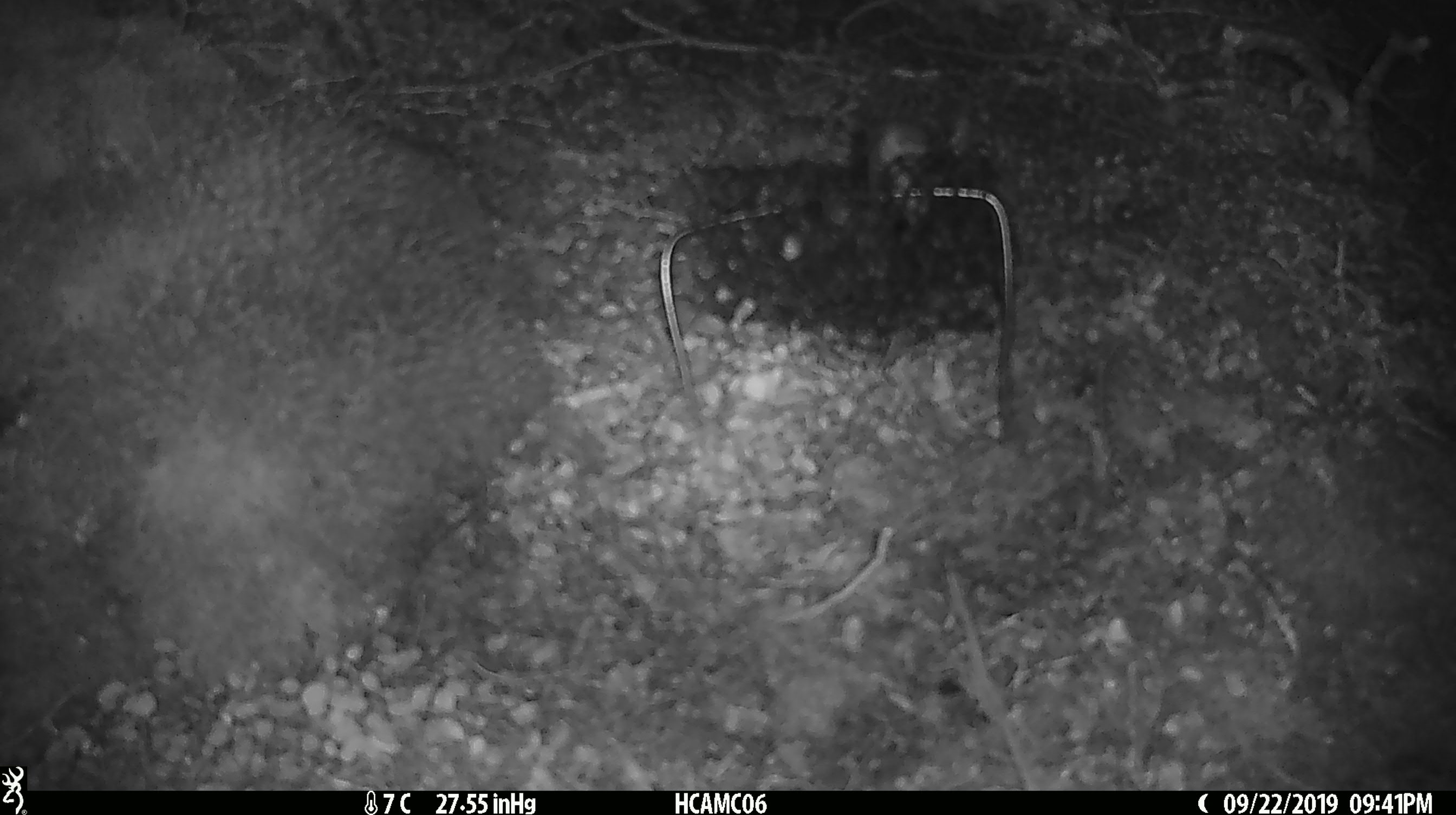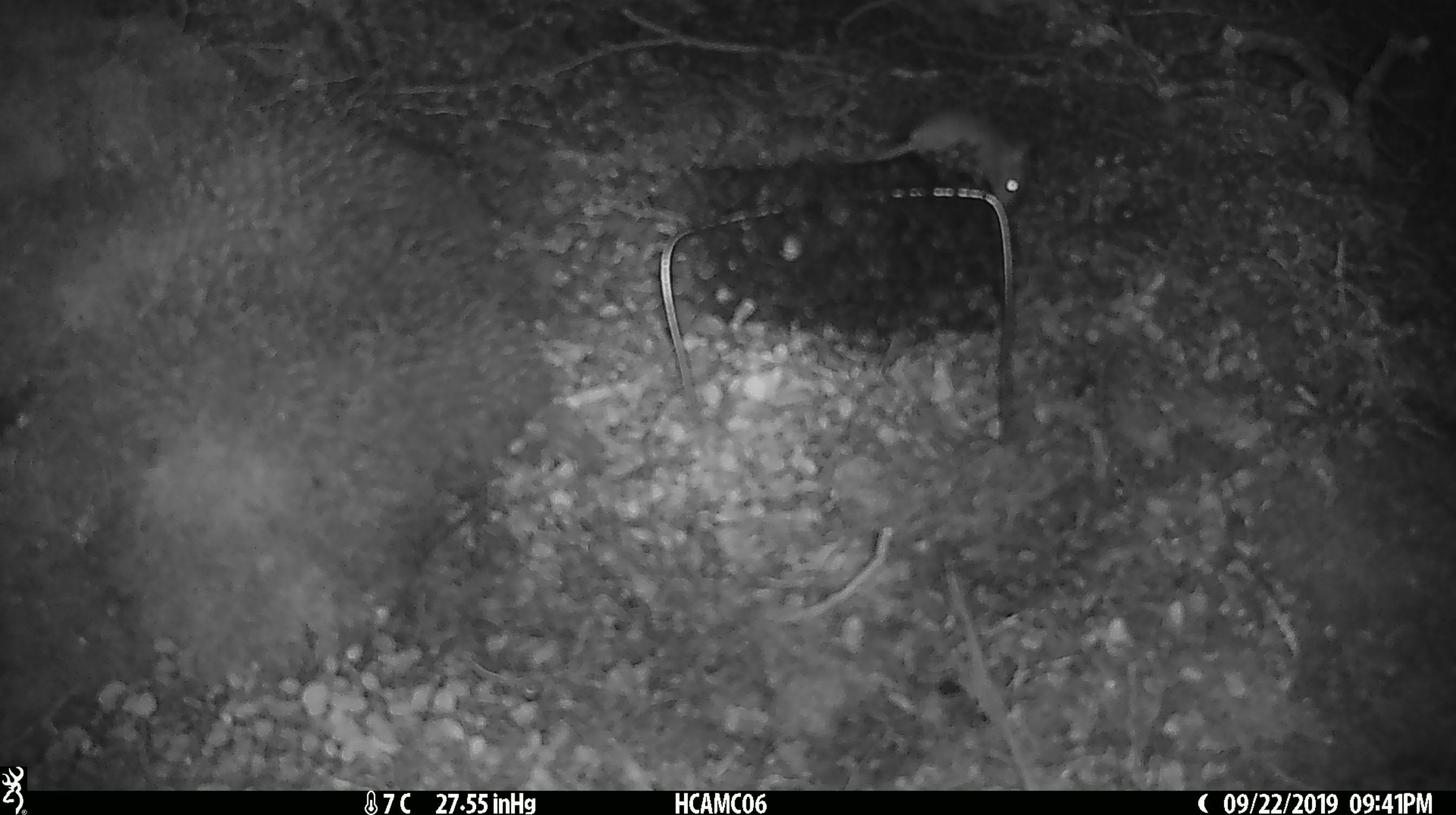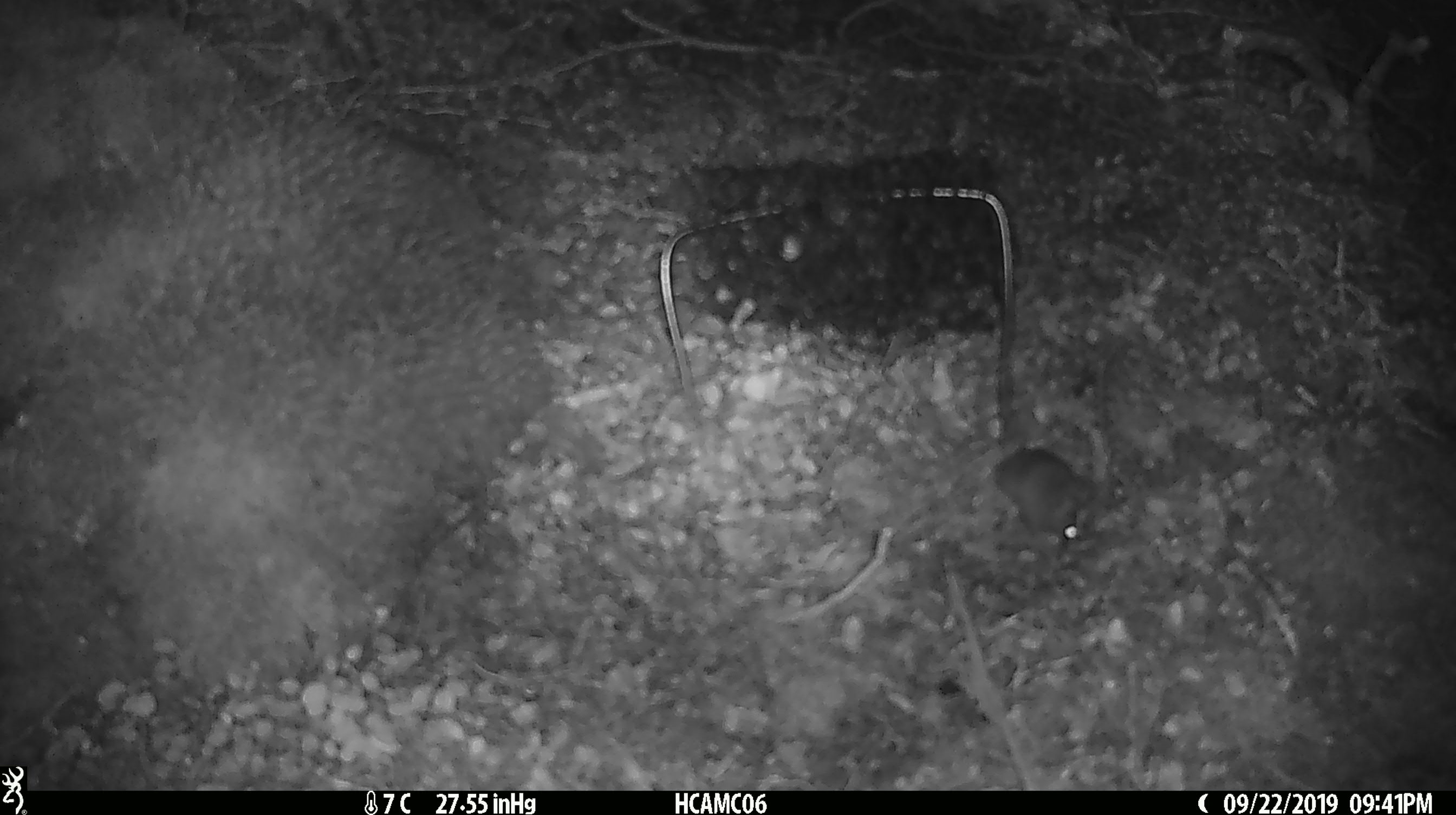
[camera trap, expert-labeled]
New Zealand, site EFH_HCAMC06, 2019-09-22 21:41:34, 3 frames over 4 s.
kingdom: Animalia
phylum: Chordata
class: Mammalia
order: Rodentia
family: Muridae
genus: Mus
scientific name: Mus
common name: mouse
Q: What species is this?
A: Mouse (Mus).